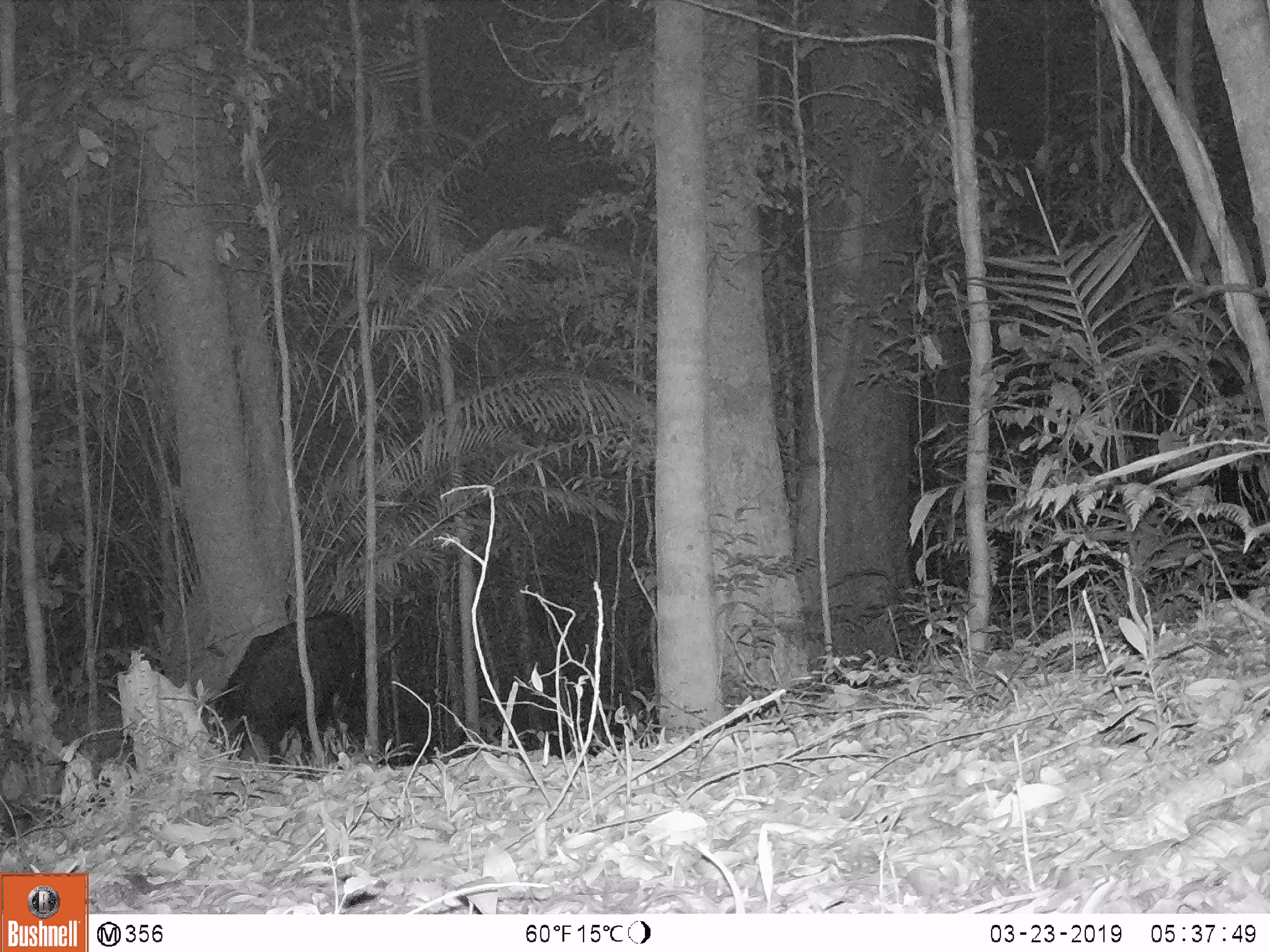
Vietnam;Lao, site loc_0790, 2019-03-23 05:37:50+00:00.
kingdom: Animalia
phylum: Chordata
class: Mammalia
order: Artiodactyla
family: Bovidae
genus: Capricornis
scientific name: Capricornis sumatraensis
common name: chinese serow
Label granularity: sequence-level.